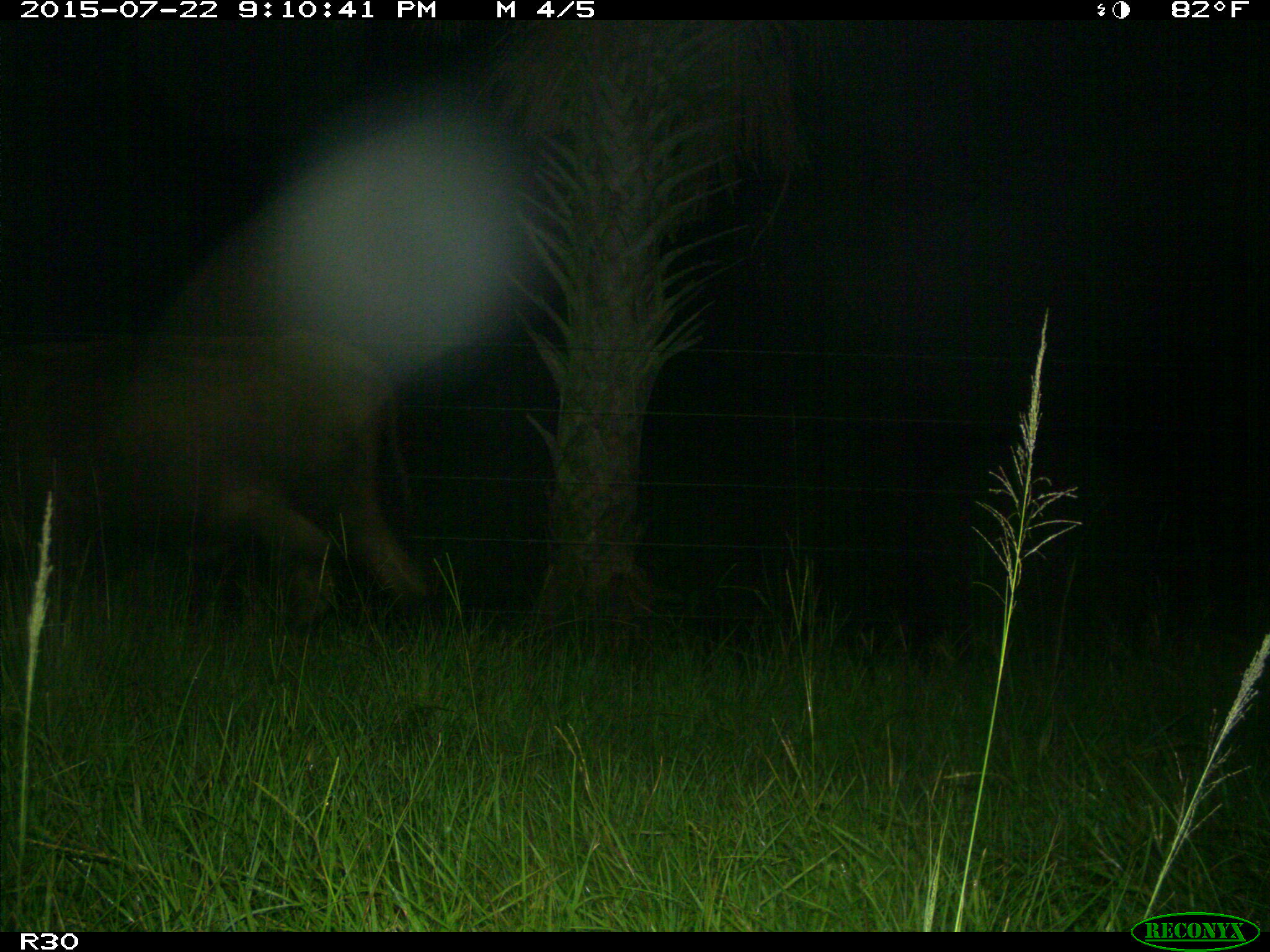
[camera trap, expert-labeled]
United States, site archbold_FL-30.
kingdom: Animalia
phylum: Chordata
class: Mammalia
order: Artiodactyla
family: Bovidae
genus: Bos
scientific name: Bos taurus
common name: domestic cow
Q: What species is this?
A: Bos taurus (domestic cow).